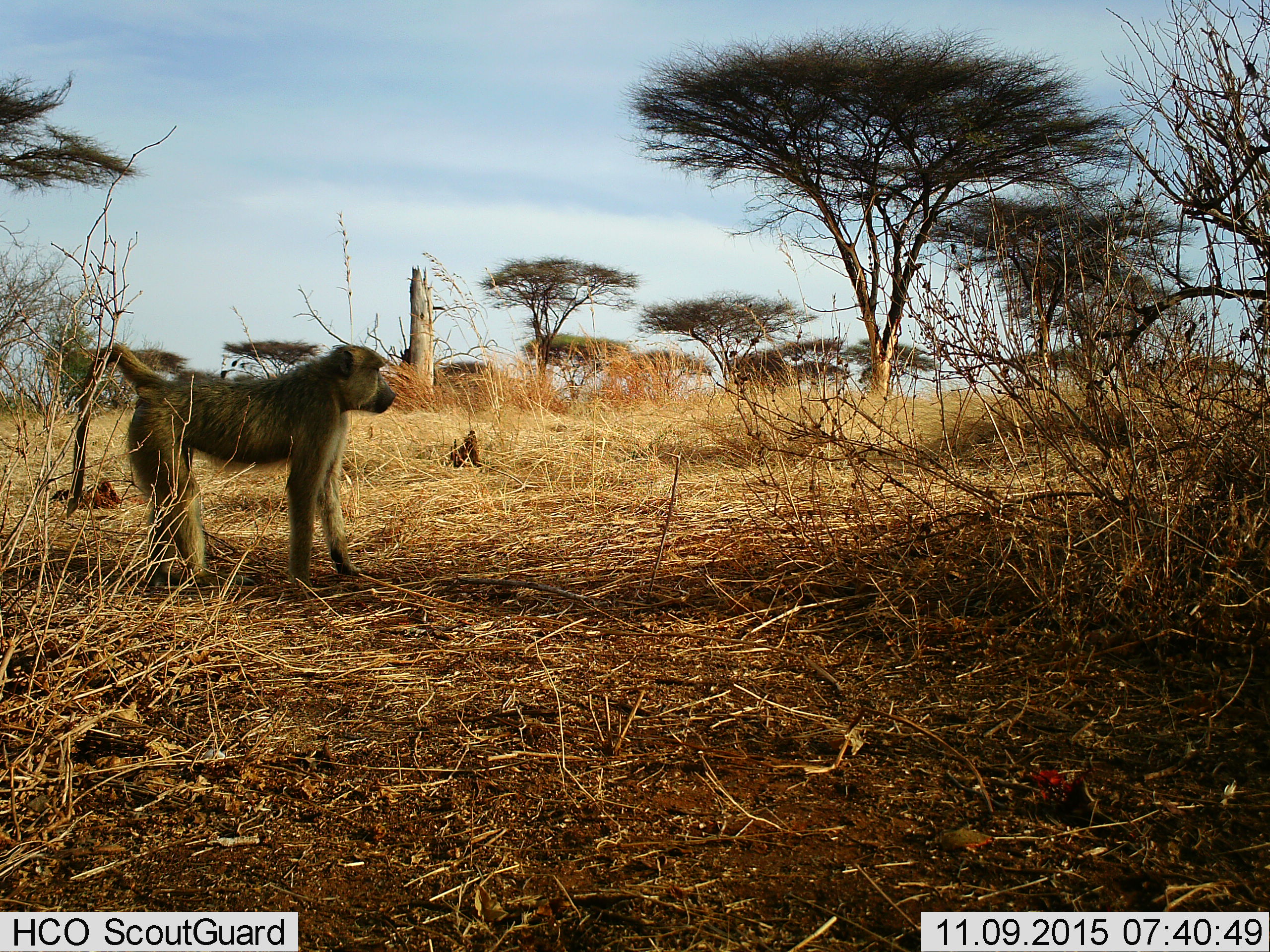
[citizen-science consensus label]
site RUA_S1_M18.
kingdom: Animalia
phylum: Chordata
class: Mammalia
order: Primates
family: Cercopithecidae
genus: Papio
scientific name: Papio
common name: baboon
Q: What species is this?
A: Baboon (Papio).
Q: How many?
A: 1.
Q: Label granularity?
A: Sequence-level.